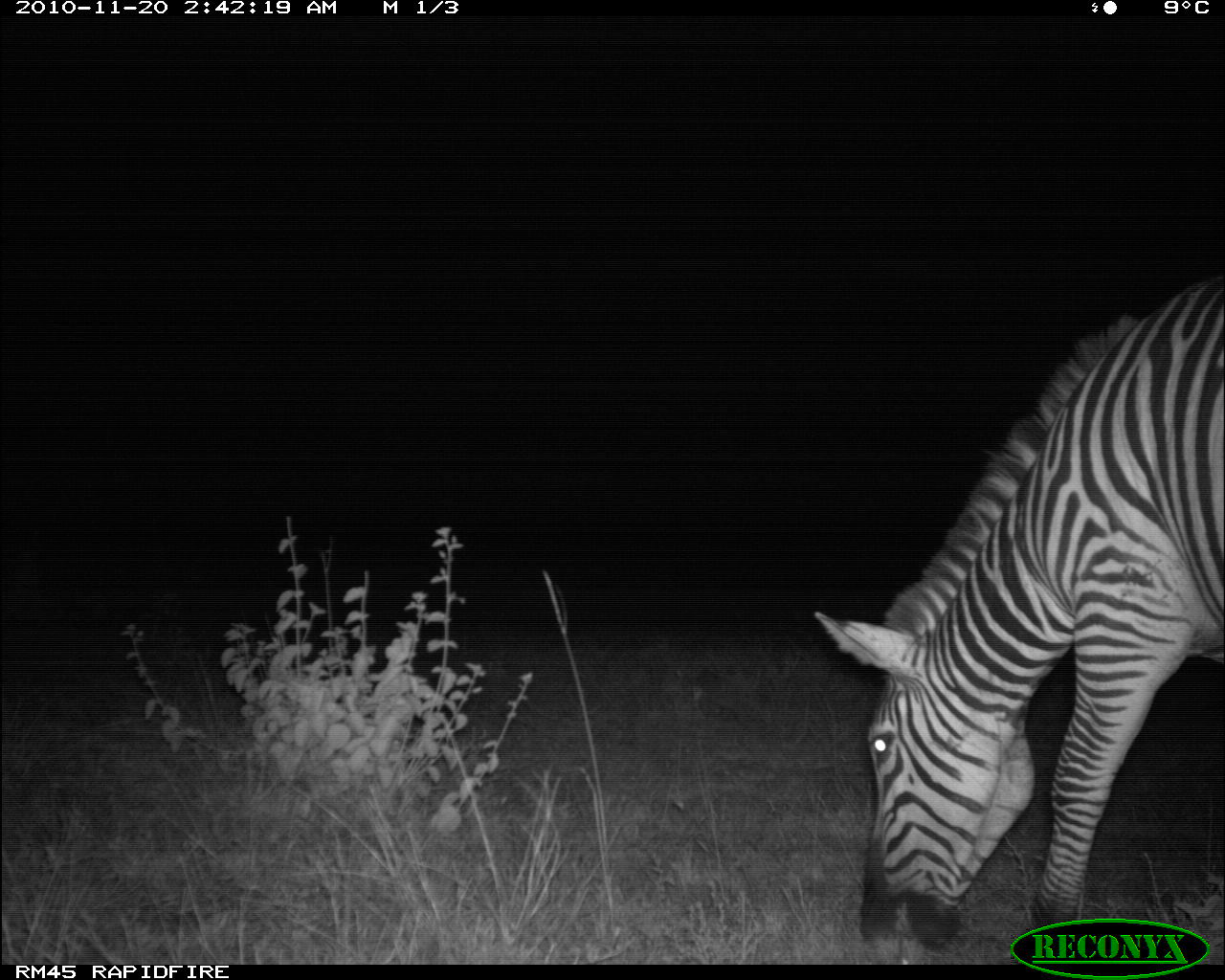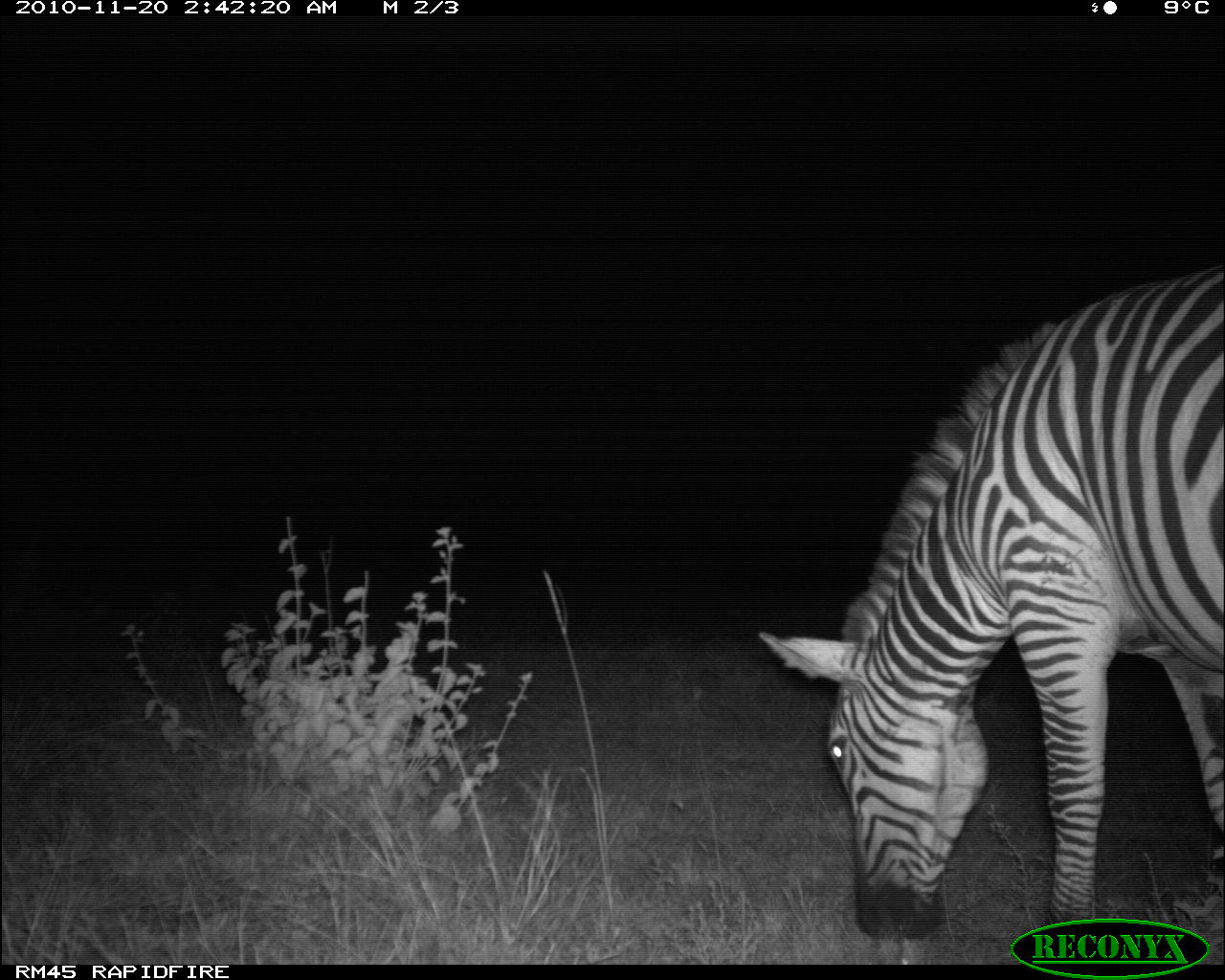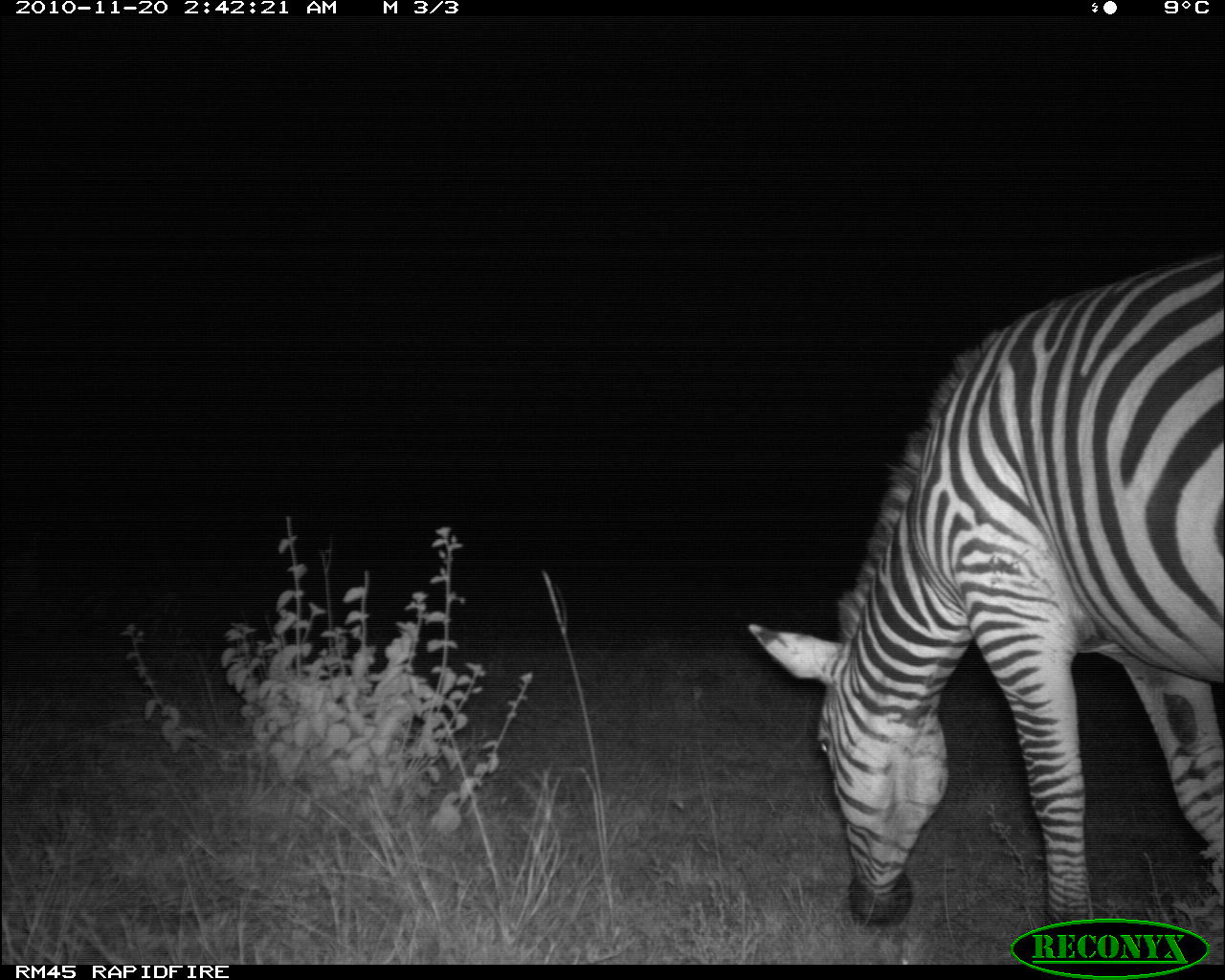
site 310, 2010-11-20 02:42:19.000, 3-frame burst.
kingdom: Animalia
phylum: Chordata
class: Mammalia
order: Perissodactyla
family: Equidae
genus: Equus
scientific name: Equus quagga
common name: plains zebra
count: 1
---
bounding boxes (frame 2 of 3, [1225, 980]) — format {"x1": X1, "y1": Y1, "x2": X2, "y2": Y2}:
equus quagga: {"x1": 755, "y1": 259, "x2": 1220, "y2": 952}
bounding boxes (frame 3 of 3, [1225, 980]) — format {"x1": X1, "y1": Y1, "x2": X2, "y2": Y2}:
equus quagga: {"x1": 745, "y1": 243, "x2": 1220, "y2": 941}